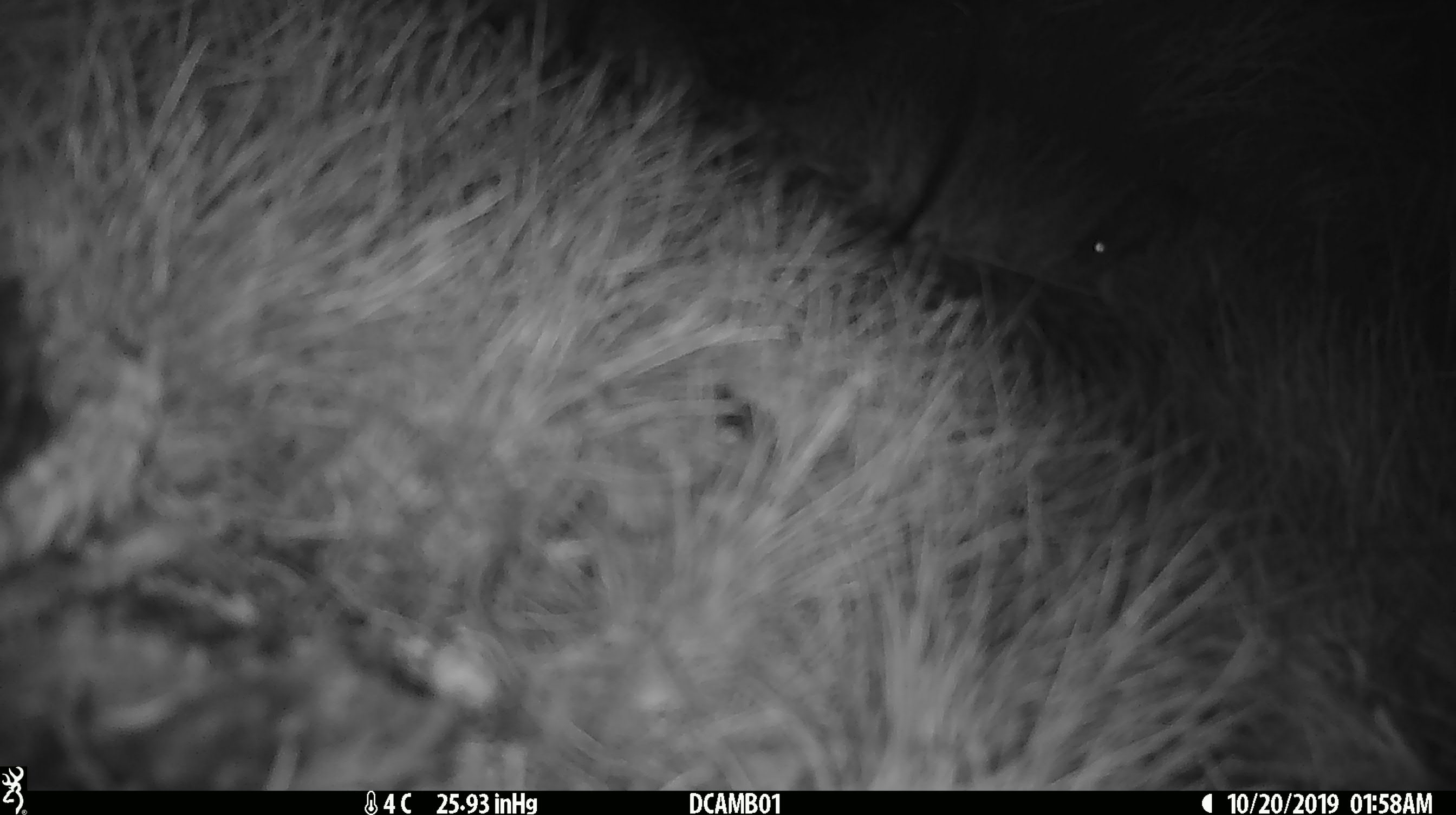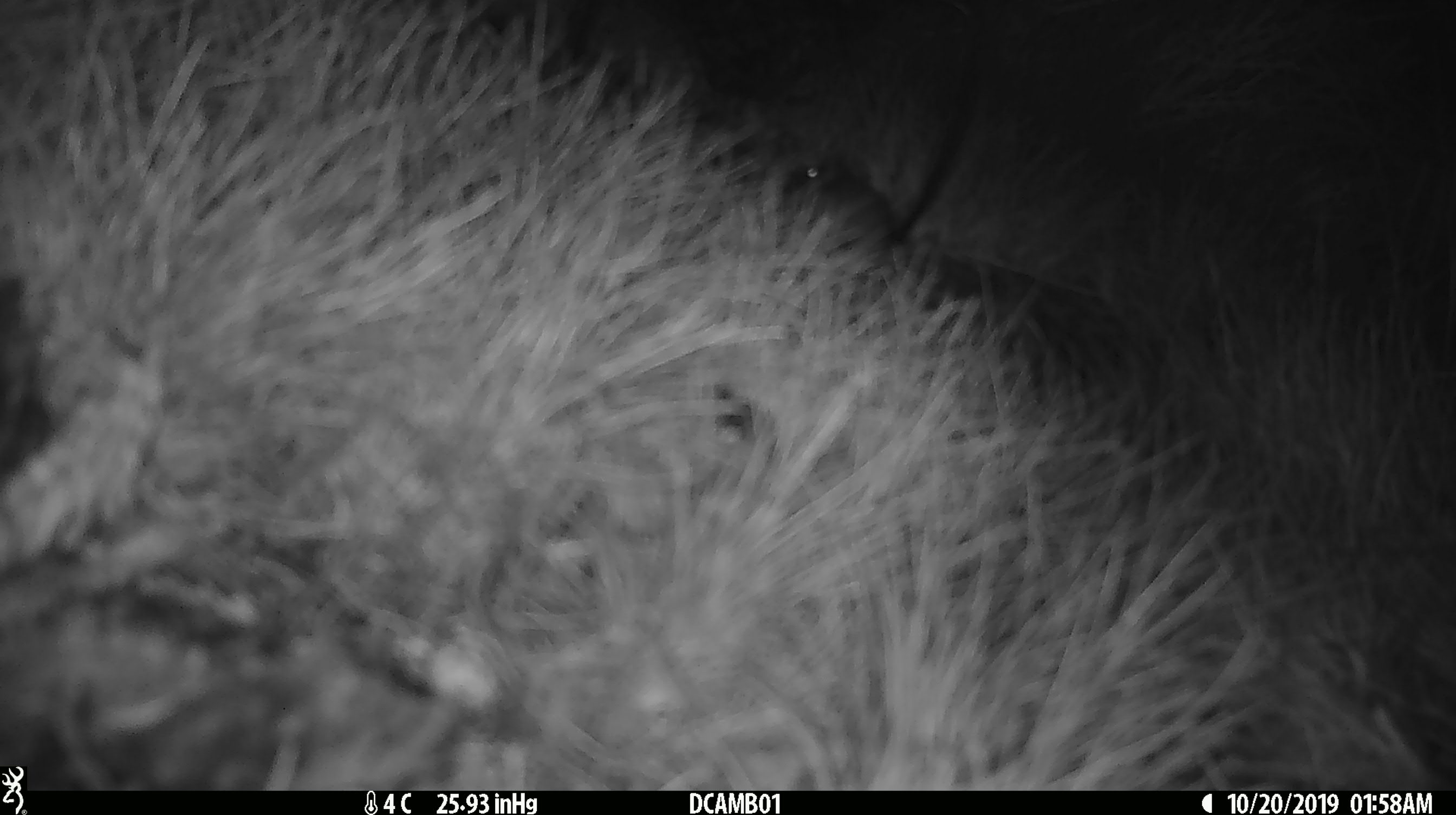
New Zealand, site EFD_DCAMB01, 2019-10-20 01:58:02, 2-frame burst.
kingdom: Animalia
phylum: Chordata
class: Mammalia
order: Rodentia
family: Muridae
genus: Mus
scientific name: Mus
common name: mouse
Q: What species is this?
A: Mouse (Mus).